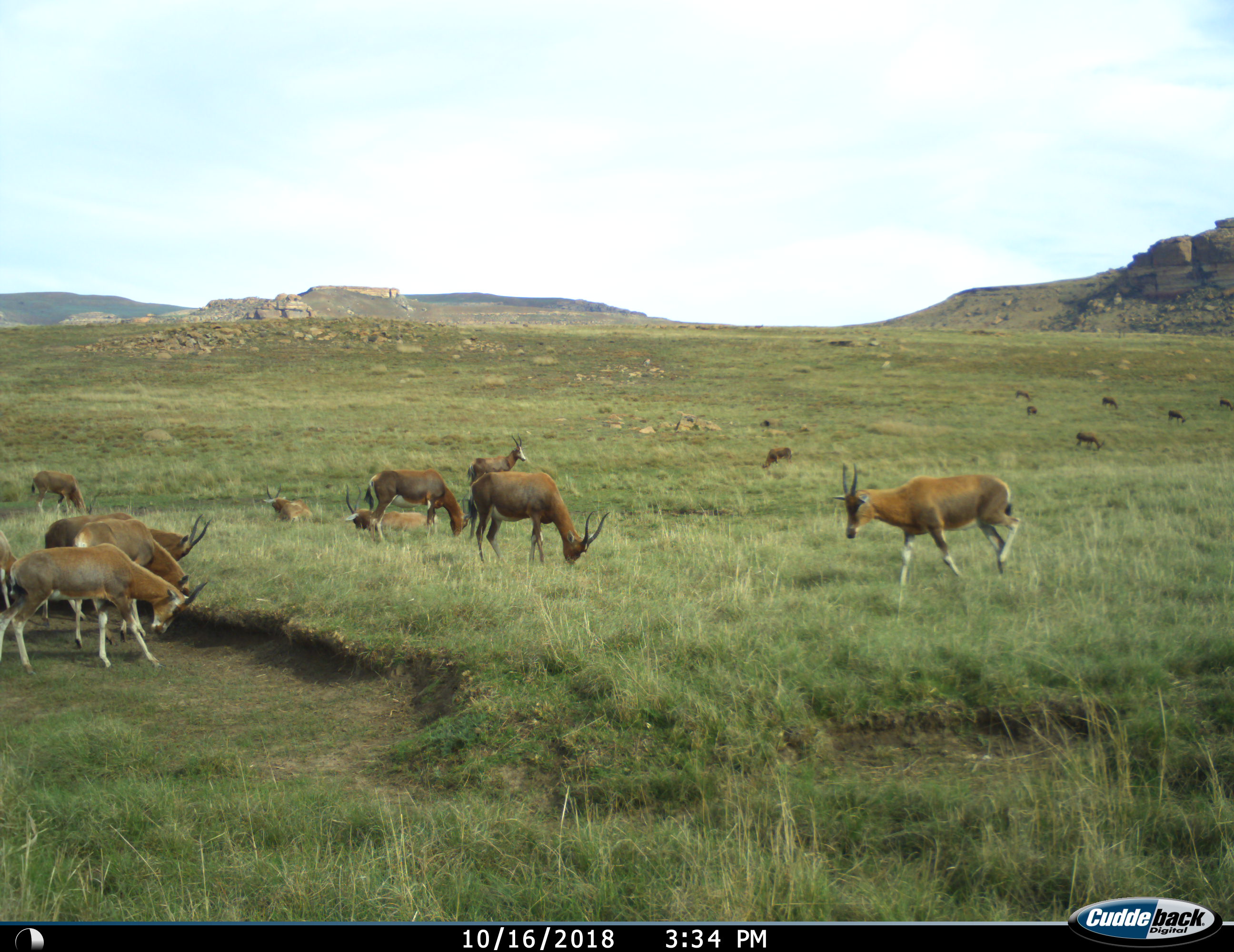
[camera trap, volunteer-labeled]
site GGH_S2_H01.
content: unidentified animal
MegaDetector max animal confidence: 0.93